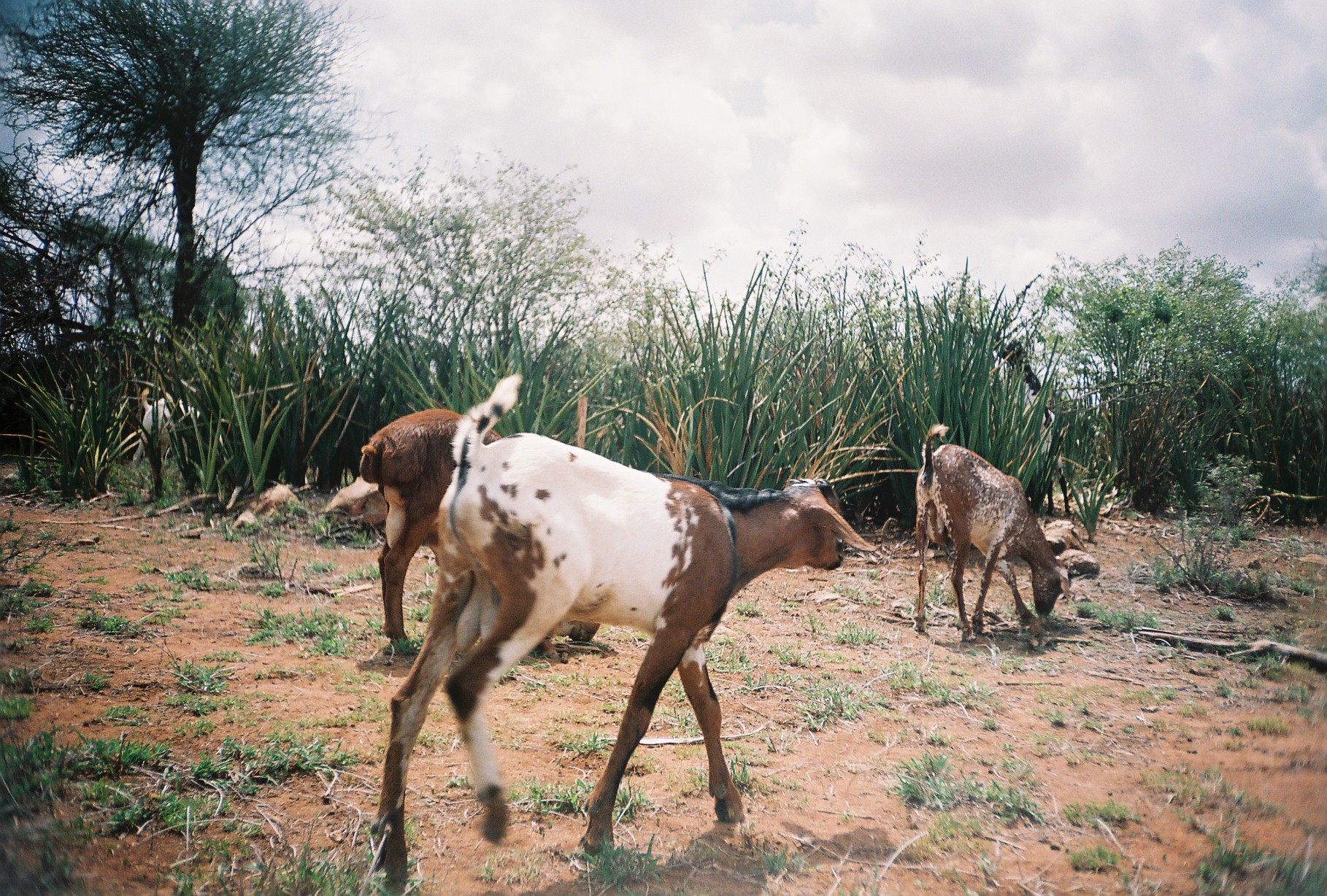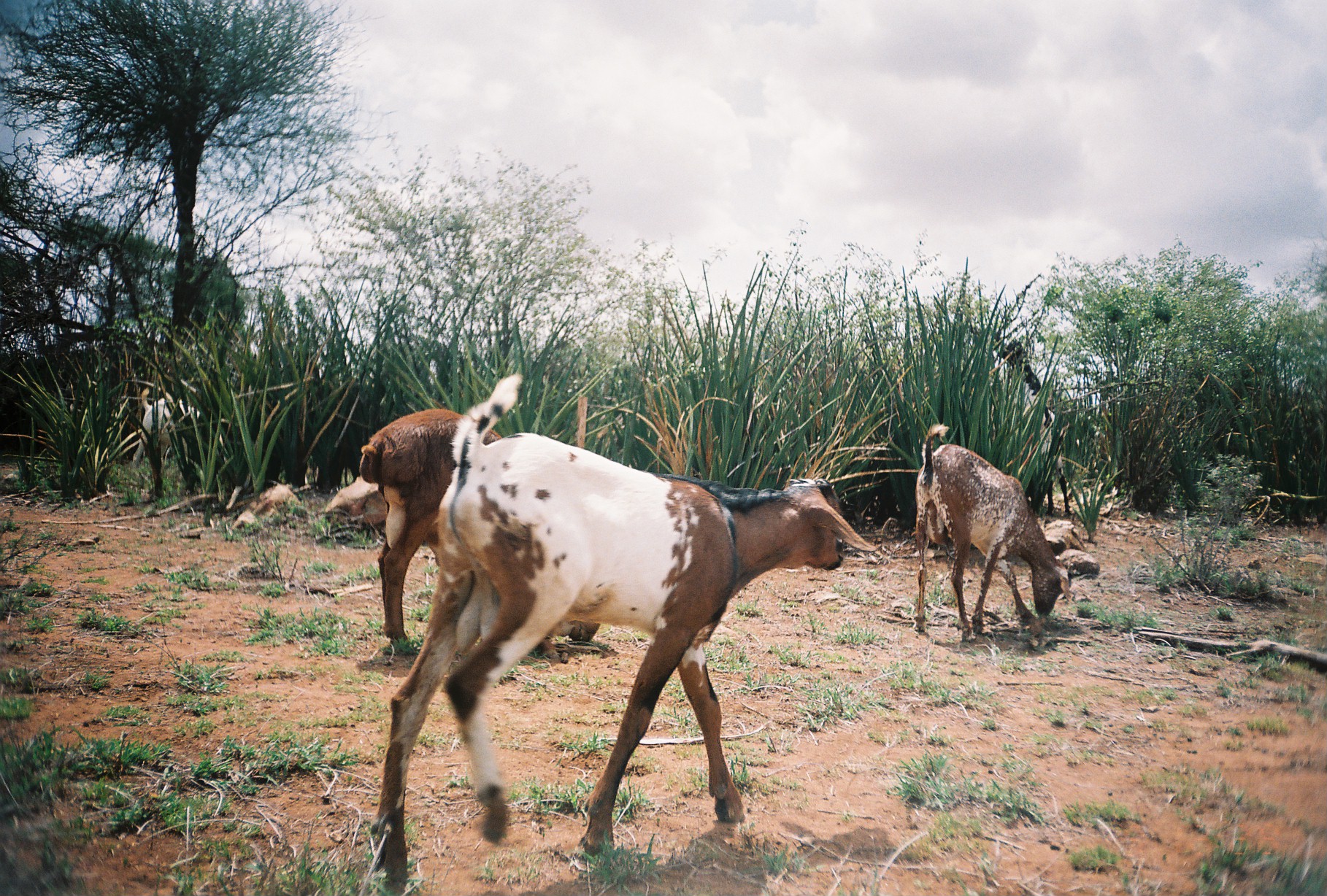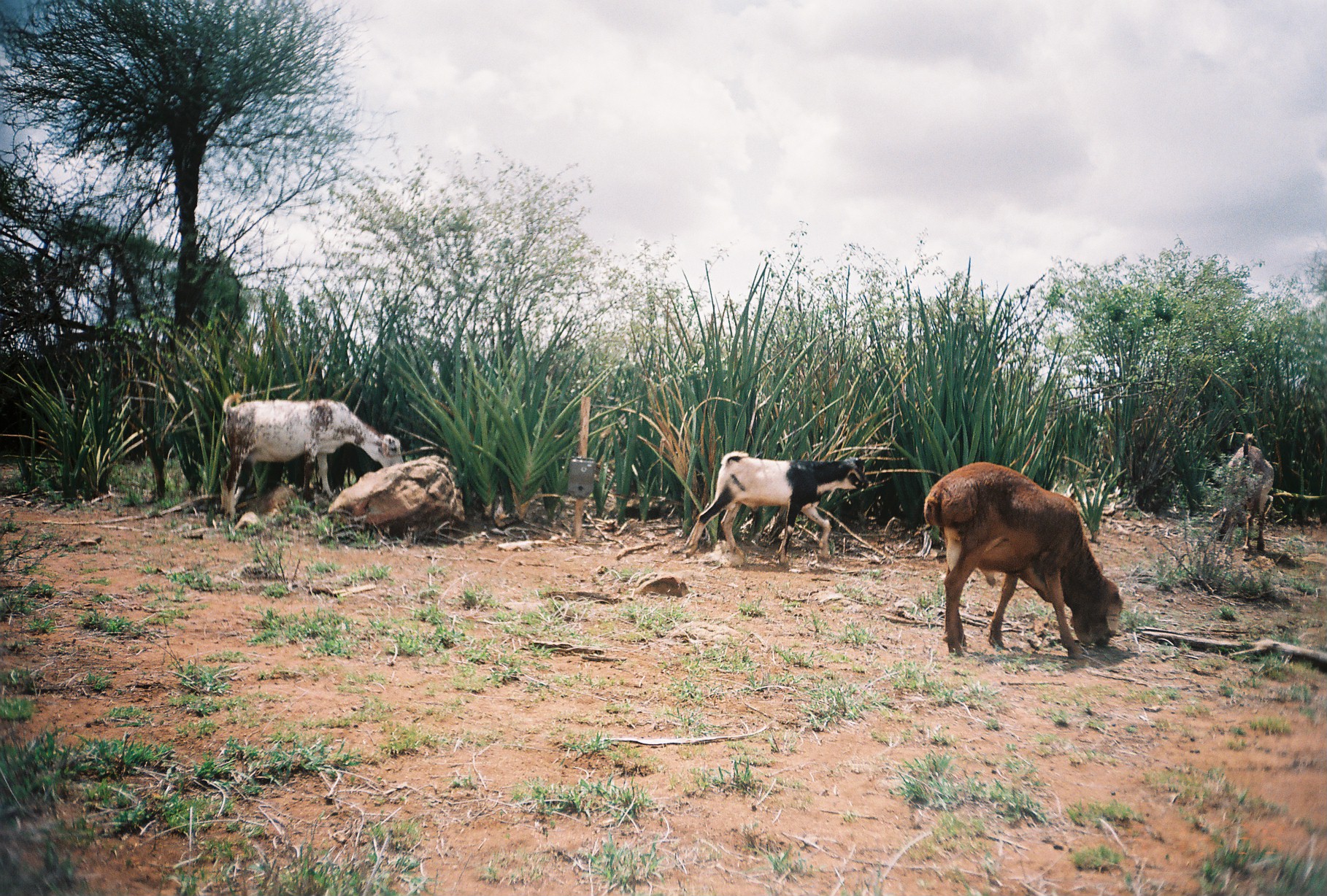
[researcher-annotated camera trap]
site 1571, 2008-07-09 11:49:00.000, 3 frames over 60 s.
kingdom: Animalia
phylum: Chordata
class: Mammalia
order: Artiodactyla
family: Bovidae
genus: Capra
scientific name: Capra aegagrus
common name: wild goat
Capra aegagrus (wild goat), count 3.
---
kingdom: Animalia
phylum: Chordata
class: Mammalia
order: Artiodactyla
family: Bovidae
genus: Ovis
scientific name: Ovis aries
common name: domestic sheep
Ovis aries (domestic sheep), count 1.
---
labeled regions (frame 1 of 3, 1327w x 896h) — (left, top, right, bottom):
capra aegagrus: (369, 372, 877, 896); (359, 409, 601, 658); (914, 423, 1071, 638); (997, 340, 1073, 517); (132, 387, 228, 471)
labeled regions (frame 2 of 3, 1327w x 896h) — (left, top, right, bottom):
ovis aries: (371, 374, 885, 895); (362, 407, 602, 661); (911, 423, 1073, 642); (997, 338, 1075, 518); (134, 387, 234, 470)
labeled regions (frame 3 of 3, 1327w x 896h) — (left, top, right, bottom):
capra aegagrus: (925, 460, 1122, 662); (222, 391, 405, 519); (682, 448, 870, 568); (1211, 438, 1275, 559)